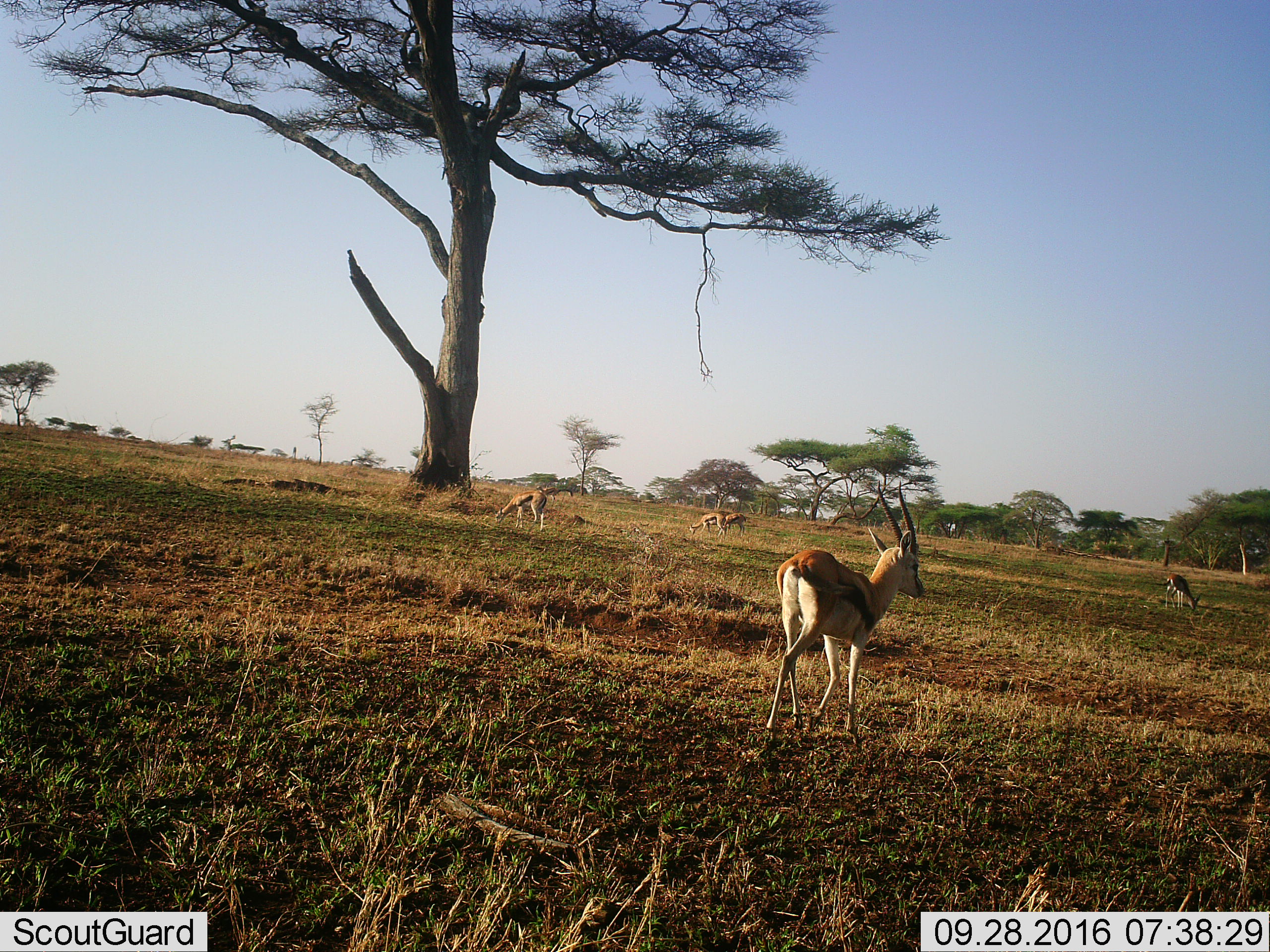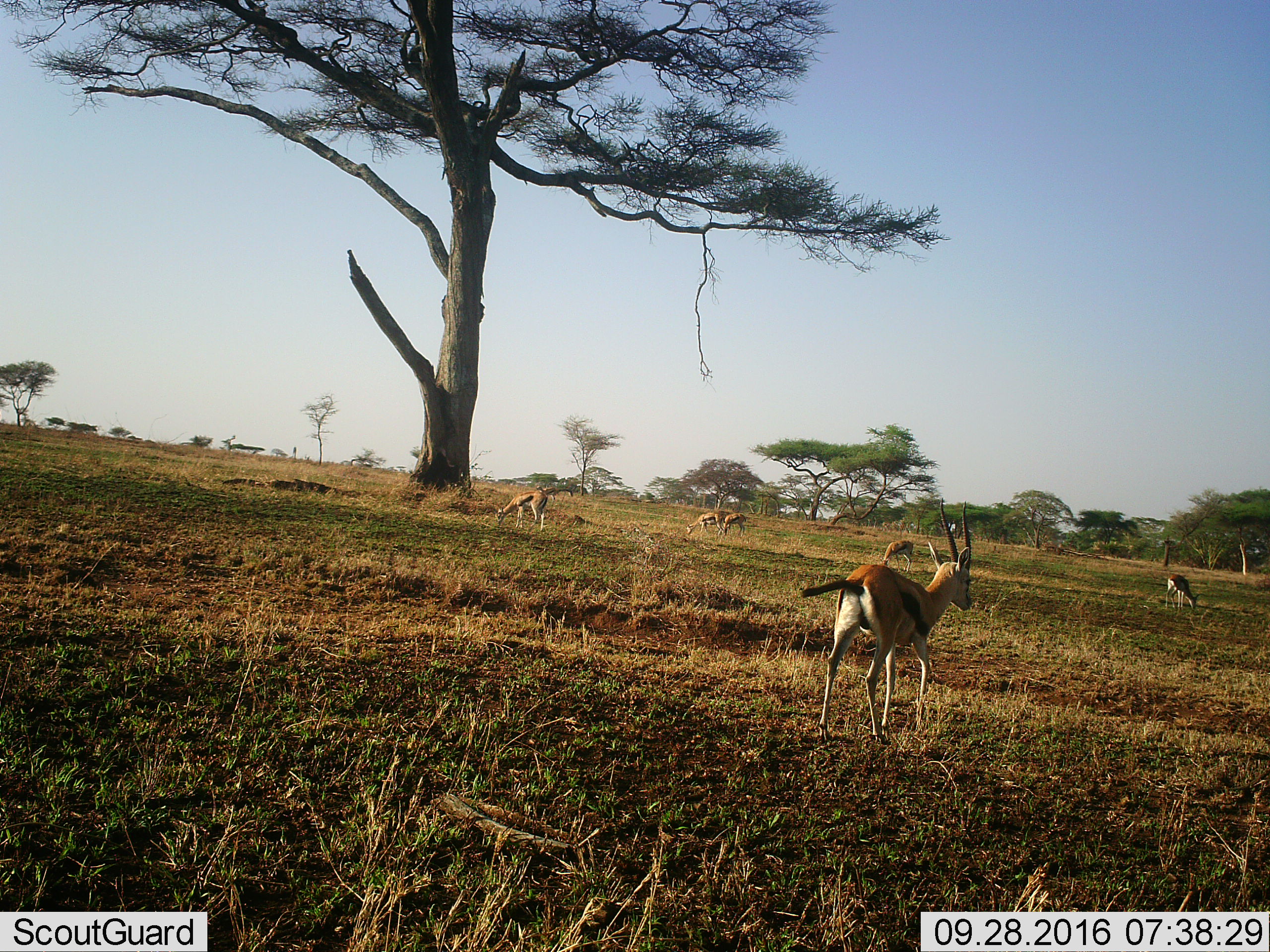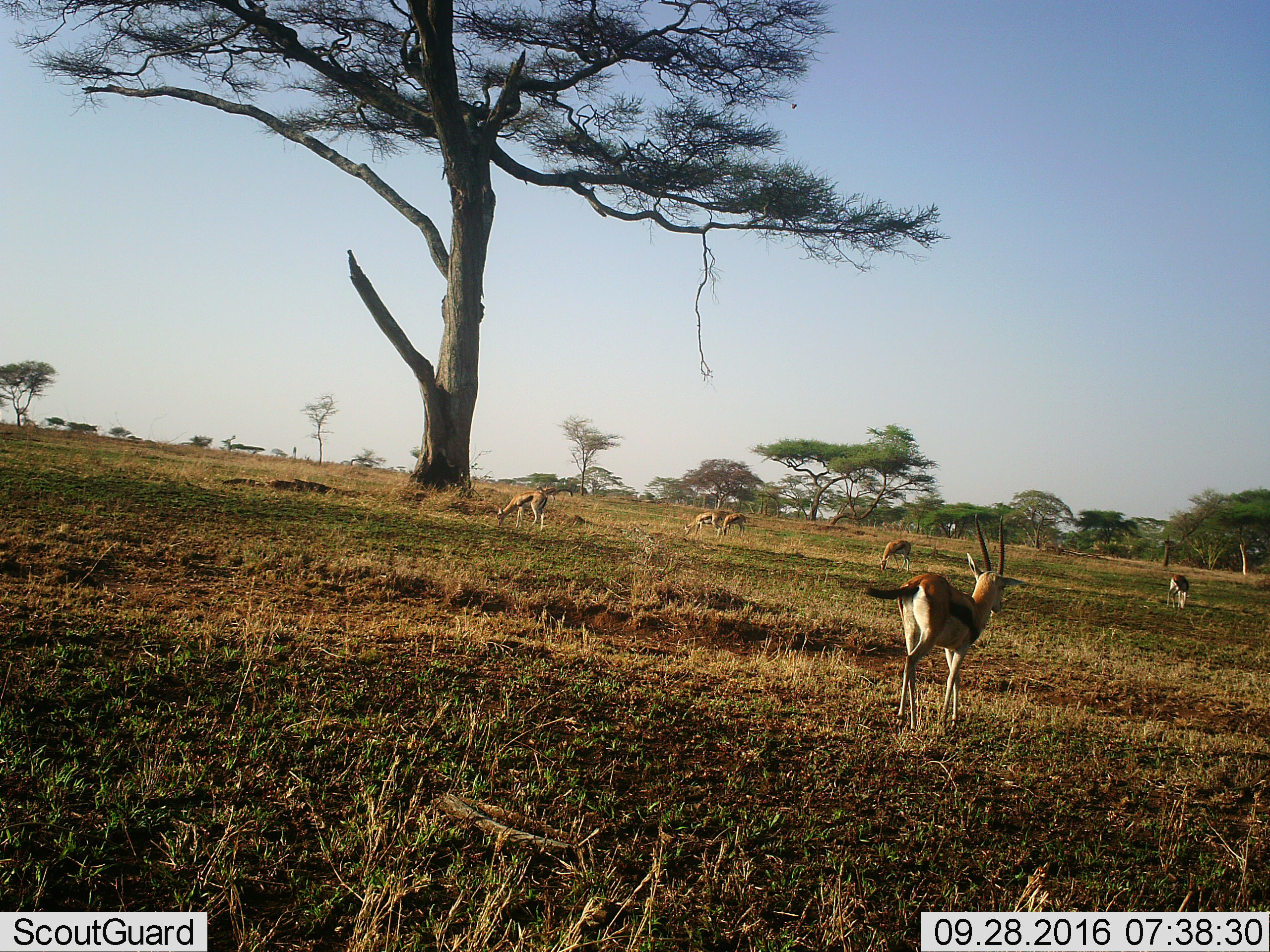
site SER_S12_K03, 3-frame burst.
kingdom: Animalia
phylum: Chordata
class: Mammalia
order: Artiodactyla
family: Bovidae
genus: Eudorcas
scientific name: Eudorcas thomsonii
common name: thomson's gazelle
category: gazellethomsons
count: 5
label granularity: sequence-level